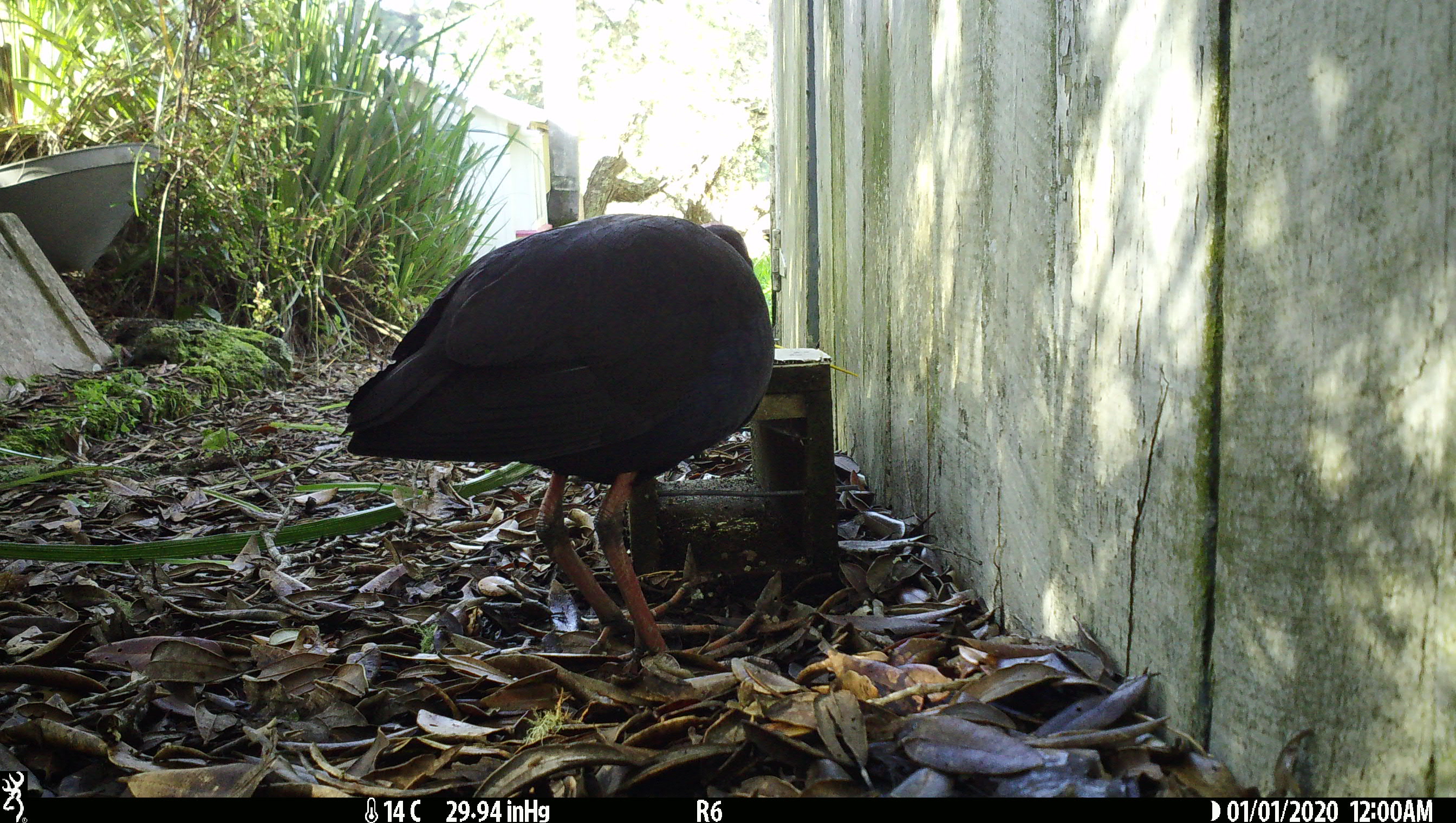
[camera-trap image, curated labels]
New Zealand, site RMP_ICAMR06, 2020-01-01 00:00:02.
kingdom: Animalia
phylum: Chordata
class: Aves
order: Gruiformes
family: Rallidae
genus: Porphyrio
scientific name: Porphyrio melanotus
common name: australasian swamphen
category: pukeko